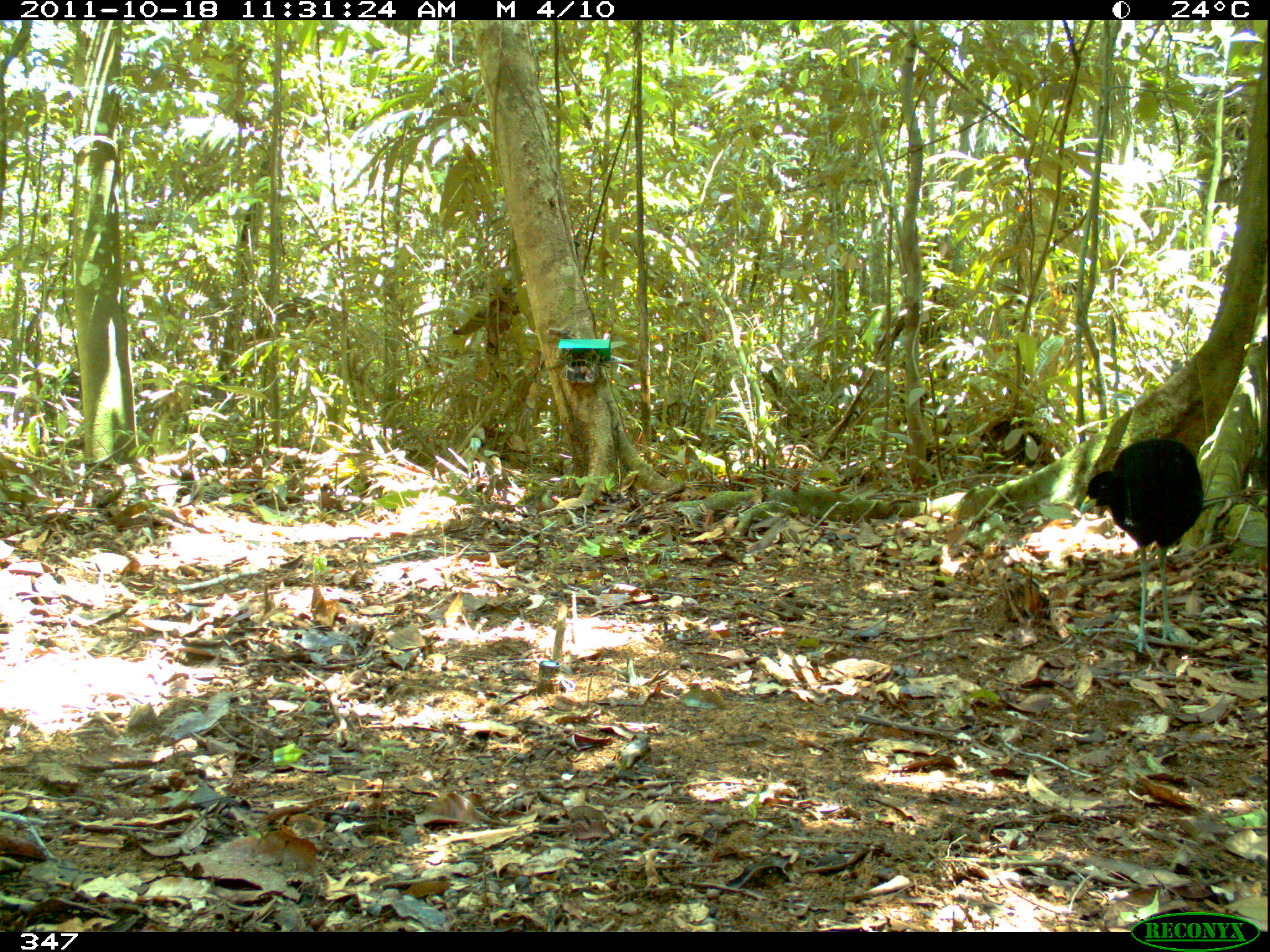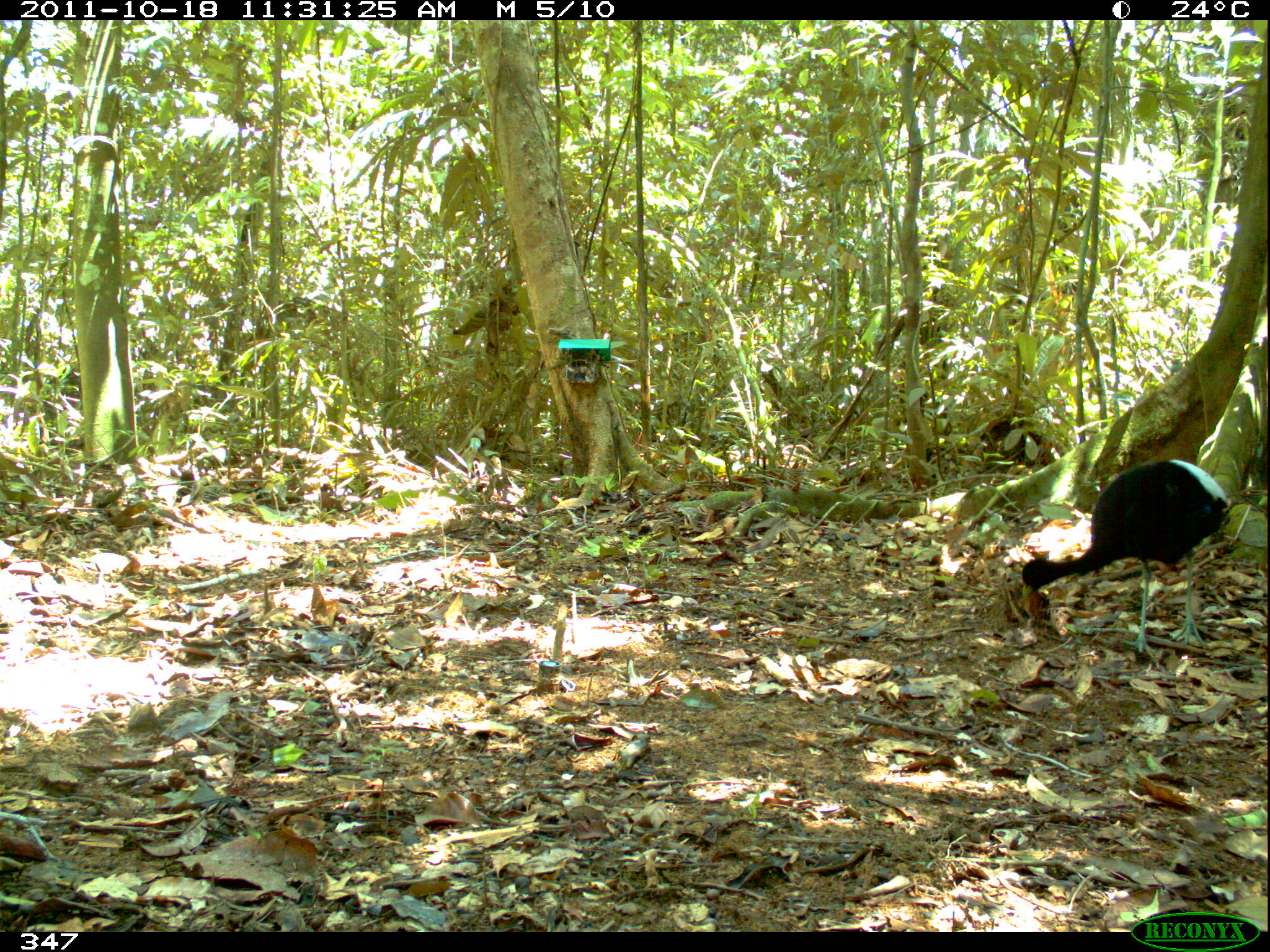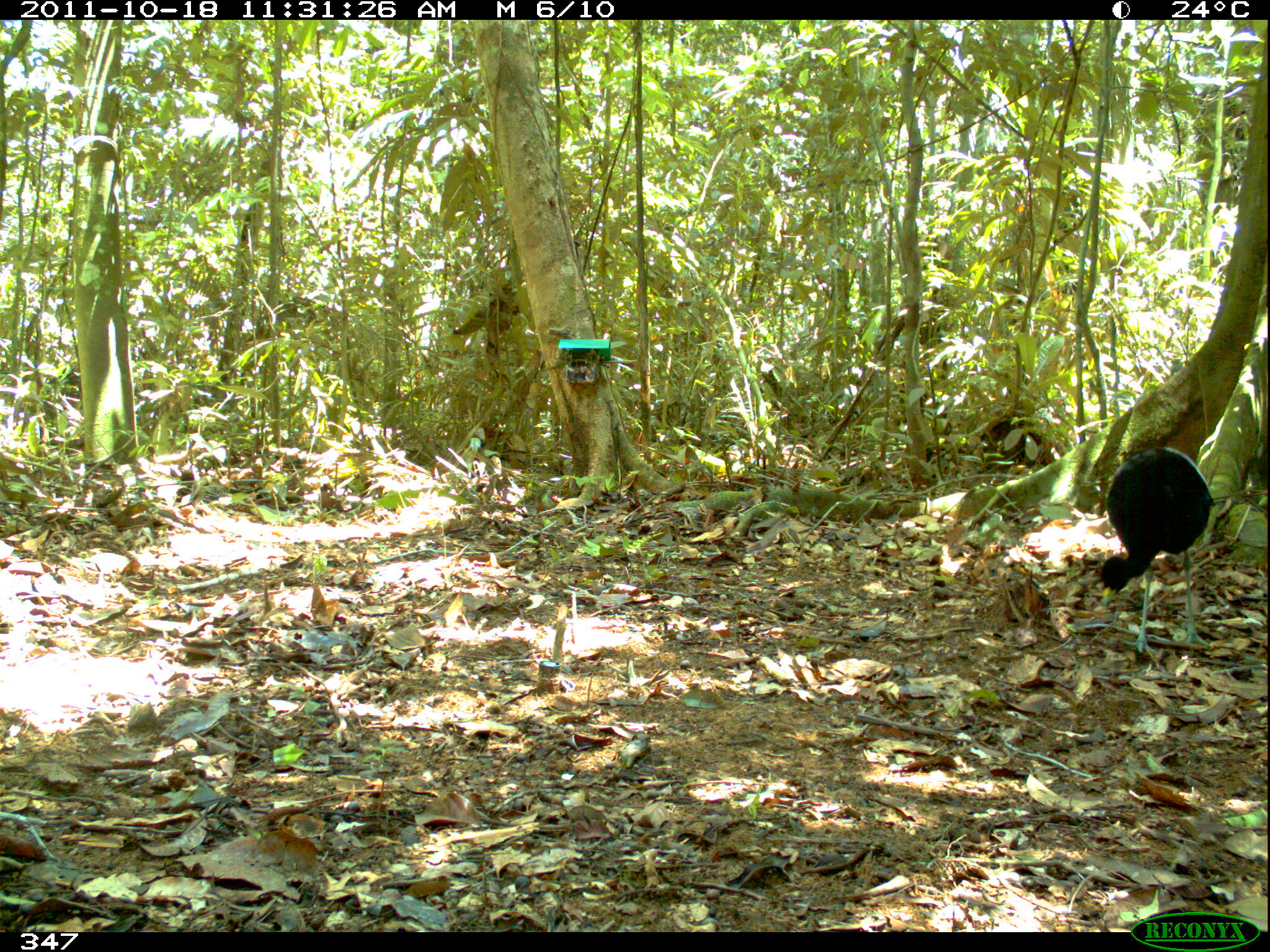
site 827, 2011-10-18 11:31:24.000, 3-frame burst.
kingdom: Animalia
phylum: Chordata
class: Aves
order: Gruiformes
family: Psophiidae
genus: Psophia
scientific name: Psophia leucoptera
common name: pale-winged trumpeter